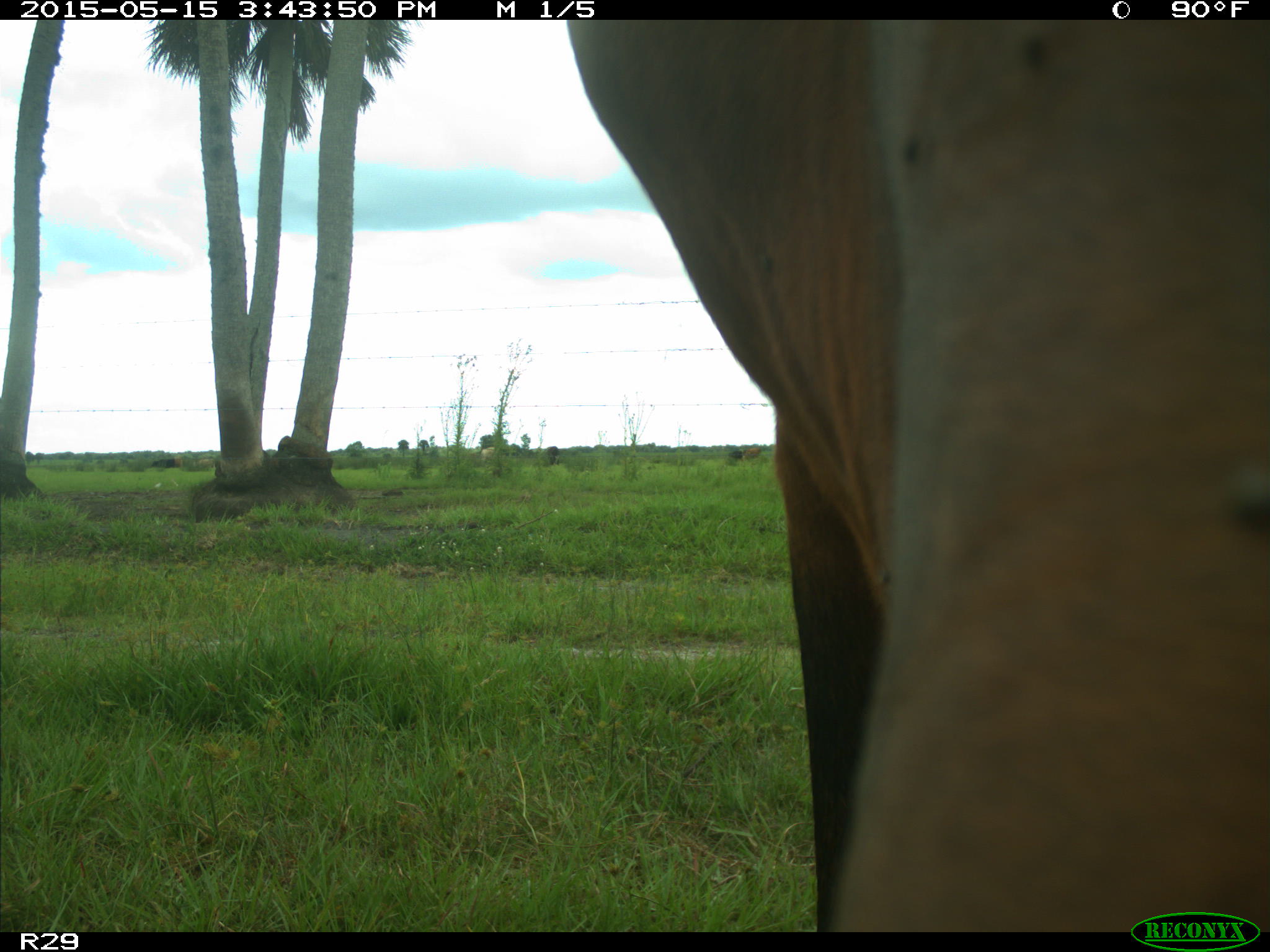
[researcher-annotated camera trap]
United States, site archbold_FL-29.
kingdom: Animalia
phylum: Chordata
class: Mammalia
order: Artiodactyla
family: Bovidae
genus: Bos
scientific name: Bos taurus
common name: domestic cow